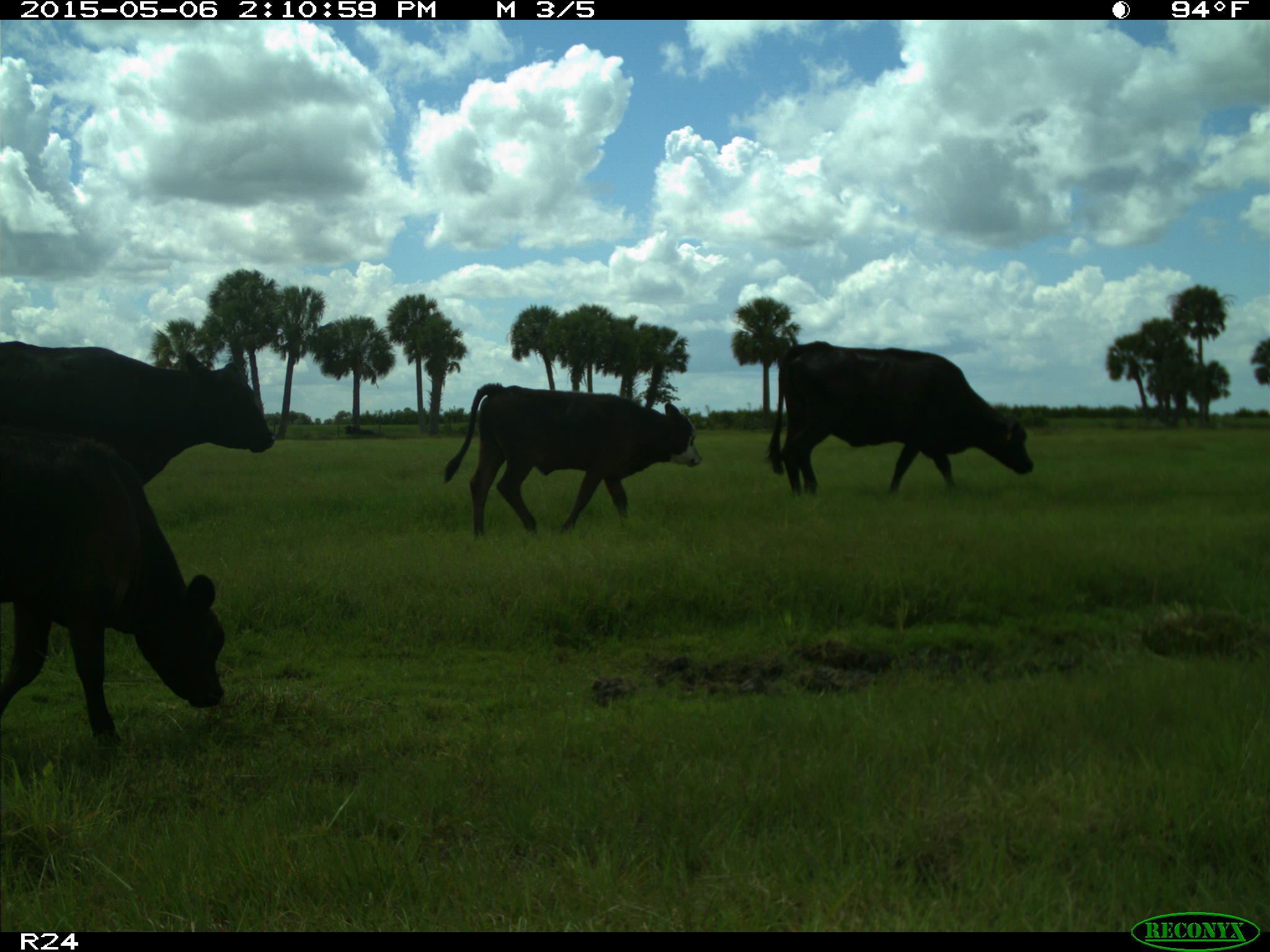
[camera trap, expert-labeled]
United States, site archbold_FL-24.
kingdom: Animalia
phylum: Chordata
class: Mammalia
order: Artiodactyla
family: Bovidae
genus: Bos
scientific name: Bos taurus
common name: domestic cow